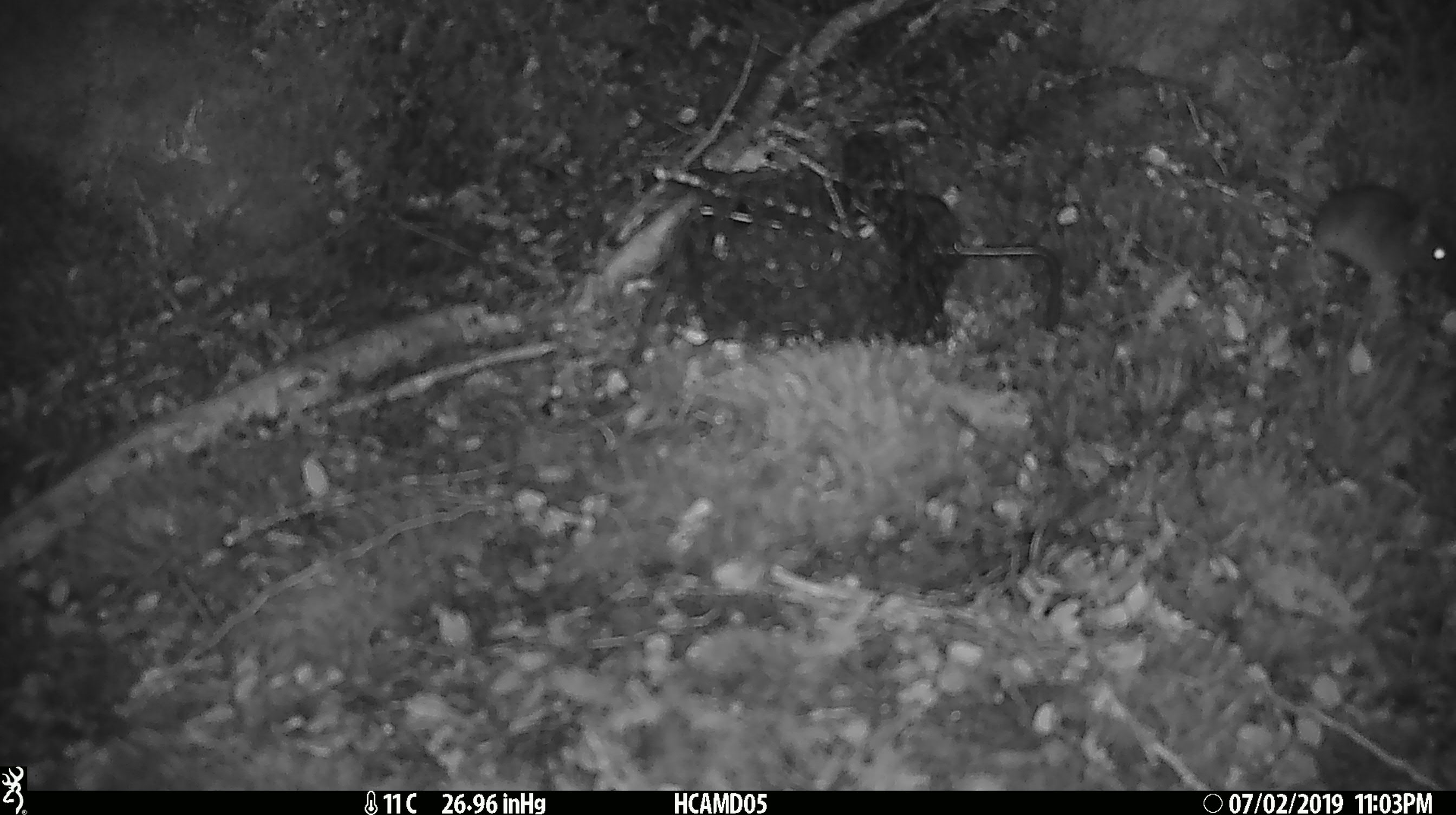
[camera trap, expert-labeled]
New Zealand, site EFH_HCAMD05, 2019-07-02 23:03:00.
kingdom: Animalia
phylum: Chordata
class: Mammalia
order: Rodentia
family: Muridae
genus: Mus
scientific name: Mus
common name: mouse